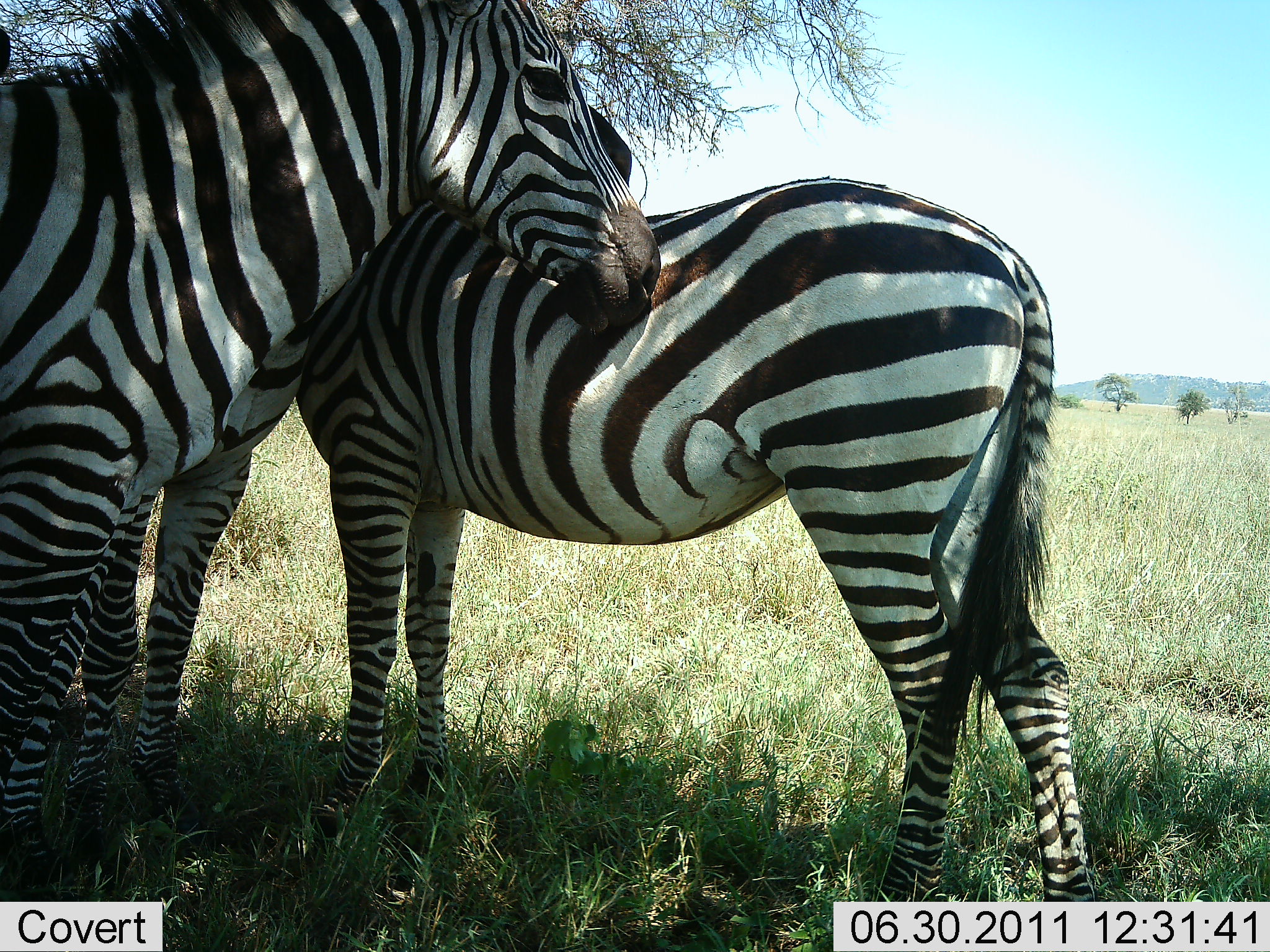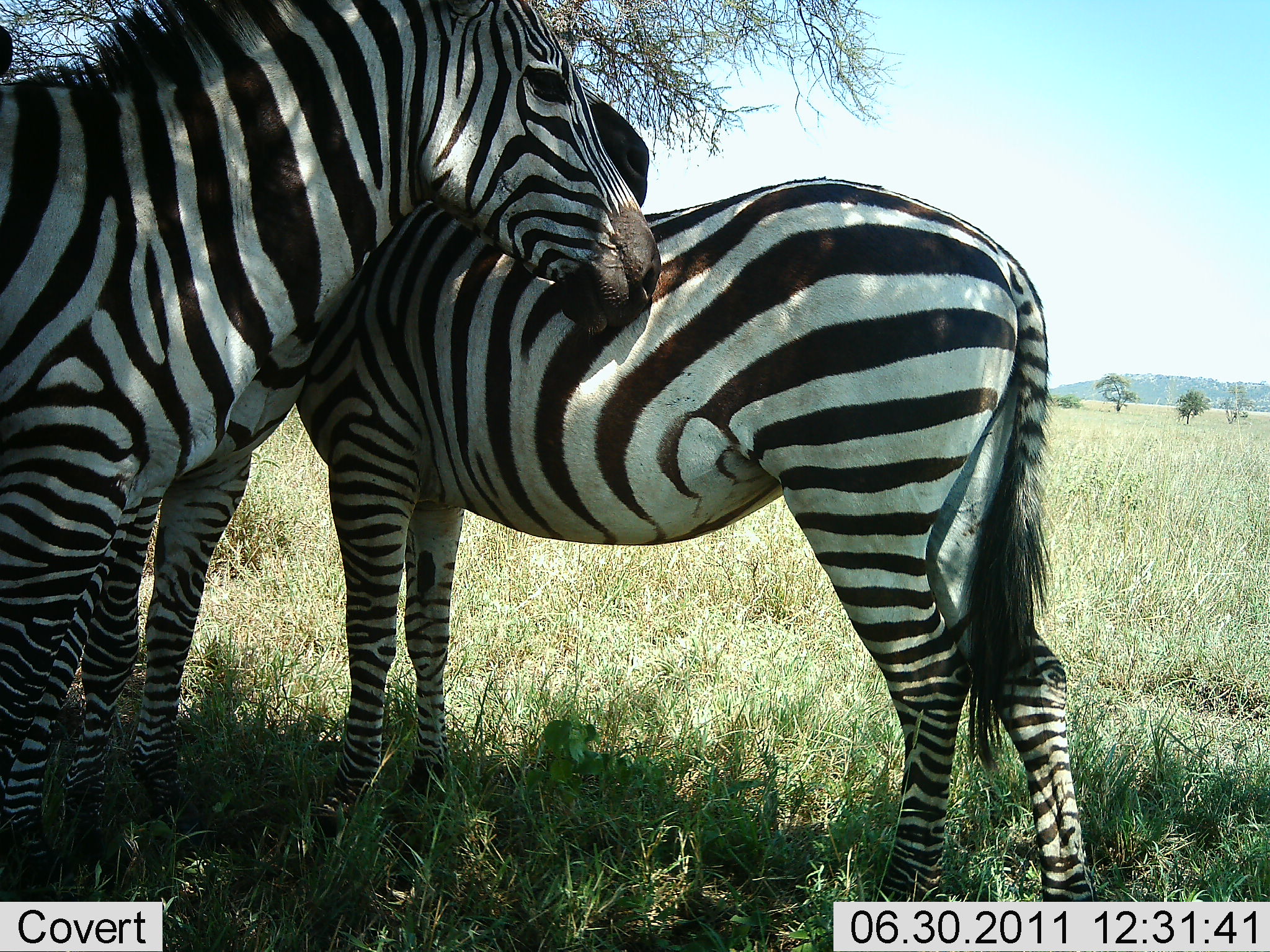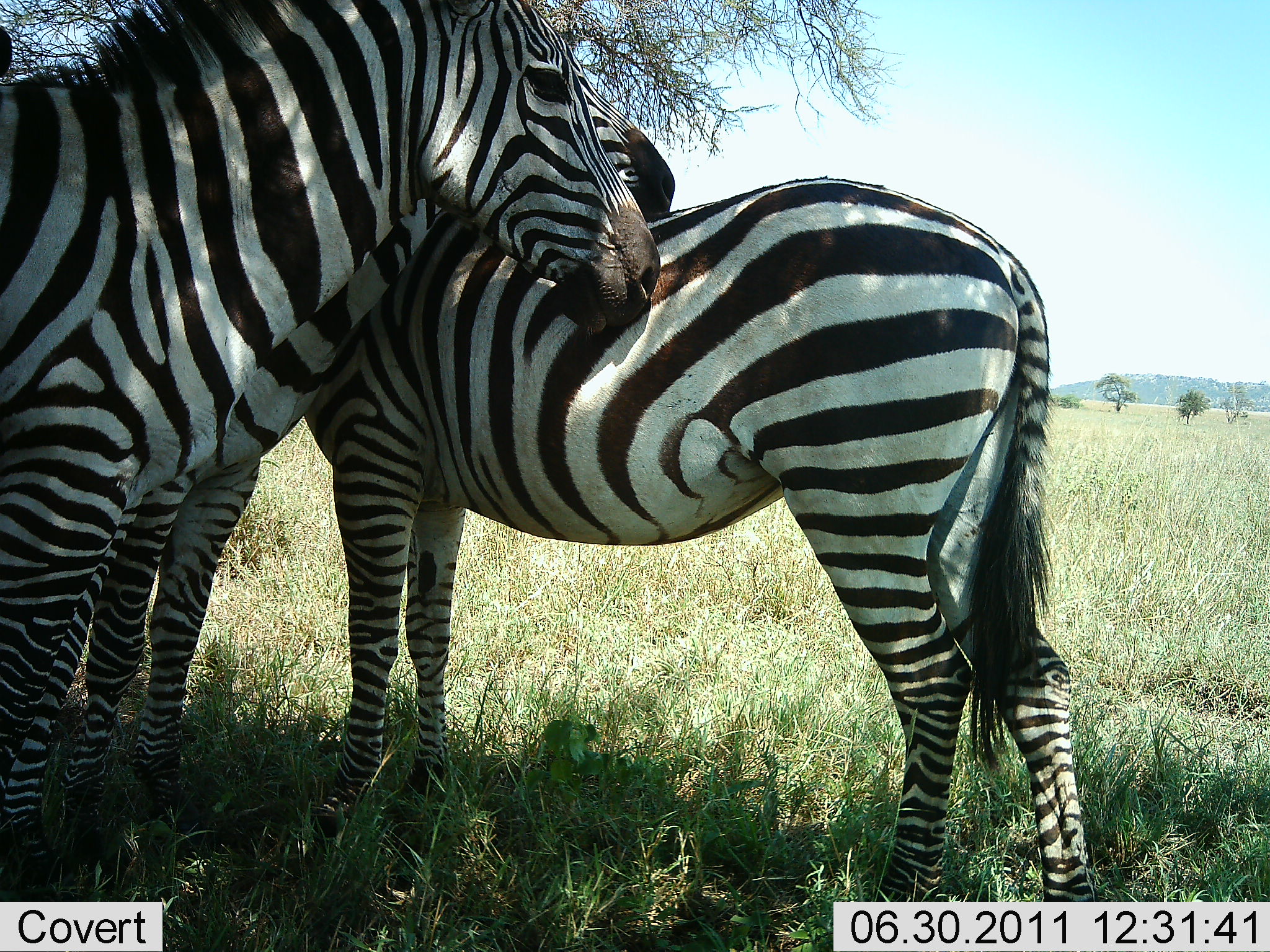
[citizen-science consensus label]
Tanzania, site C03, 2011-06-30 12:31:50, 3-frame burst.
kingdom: Animalia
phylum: Chordata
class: Mammalia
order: Perissodactyla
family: Equidae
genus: Equus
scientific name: Equus quagga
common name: plains zebra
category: zebra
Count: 3.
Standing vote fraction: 64%.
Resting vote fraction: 7%.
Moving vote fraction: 7%.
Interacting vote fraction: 71%.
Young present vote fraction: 7%.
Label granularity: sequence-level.